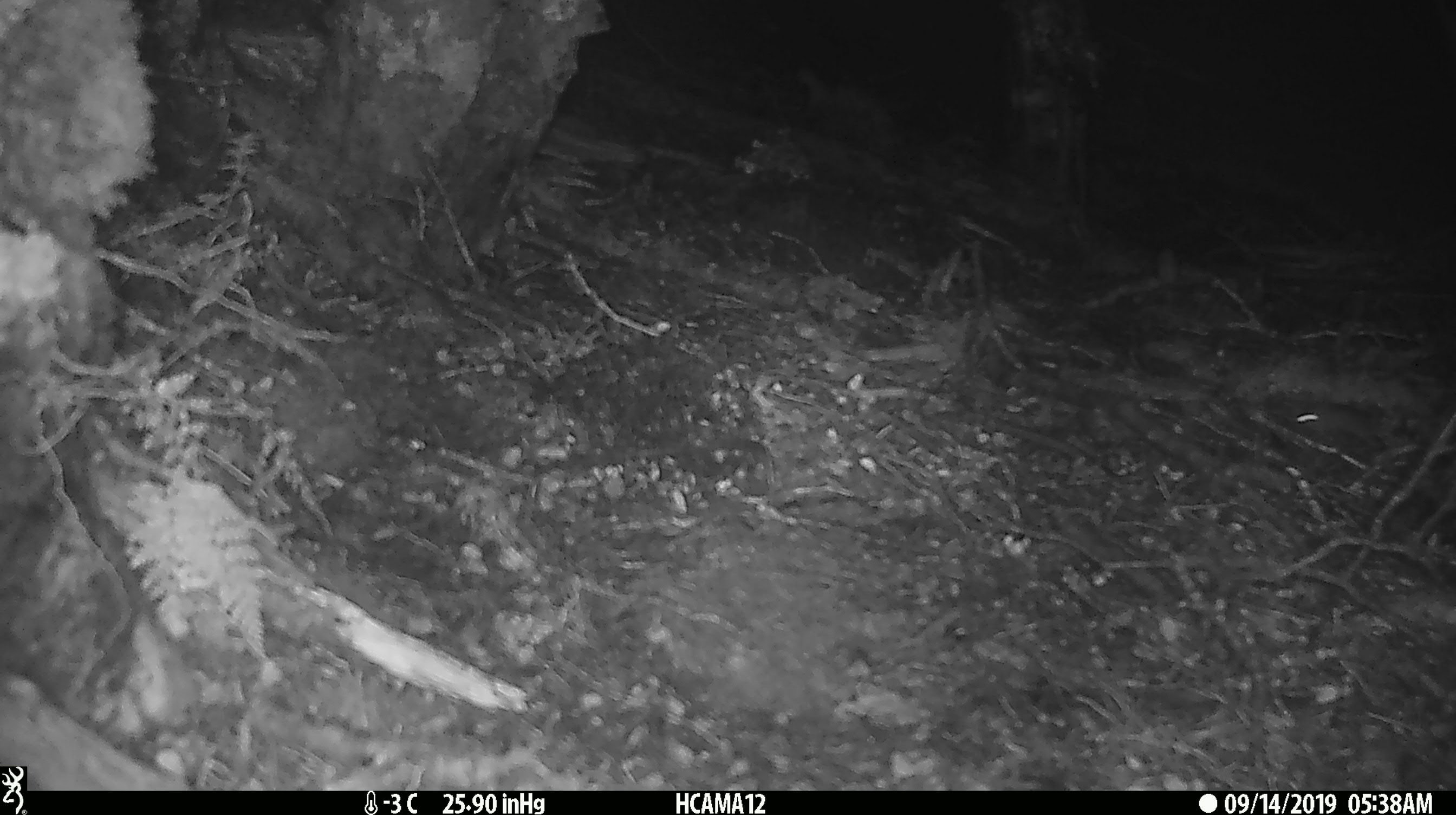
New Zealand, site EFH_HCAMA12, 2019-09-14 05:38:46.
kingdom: Animalia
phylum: Chordata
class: Mammalia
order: Rodentia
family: Muridae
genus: Mus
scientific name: Mus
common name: mouse